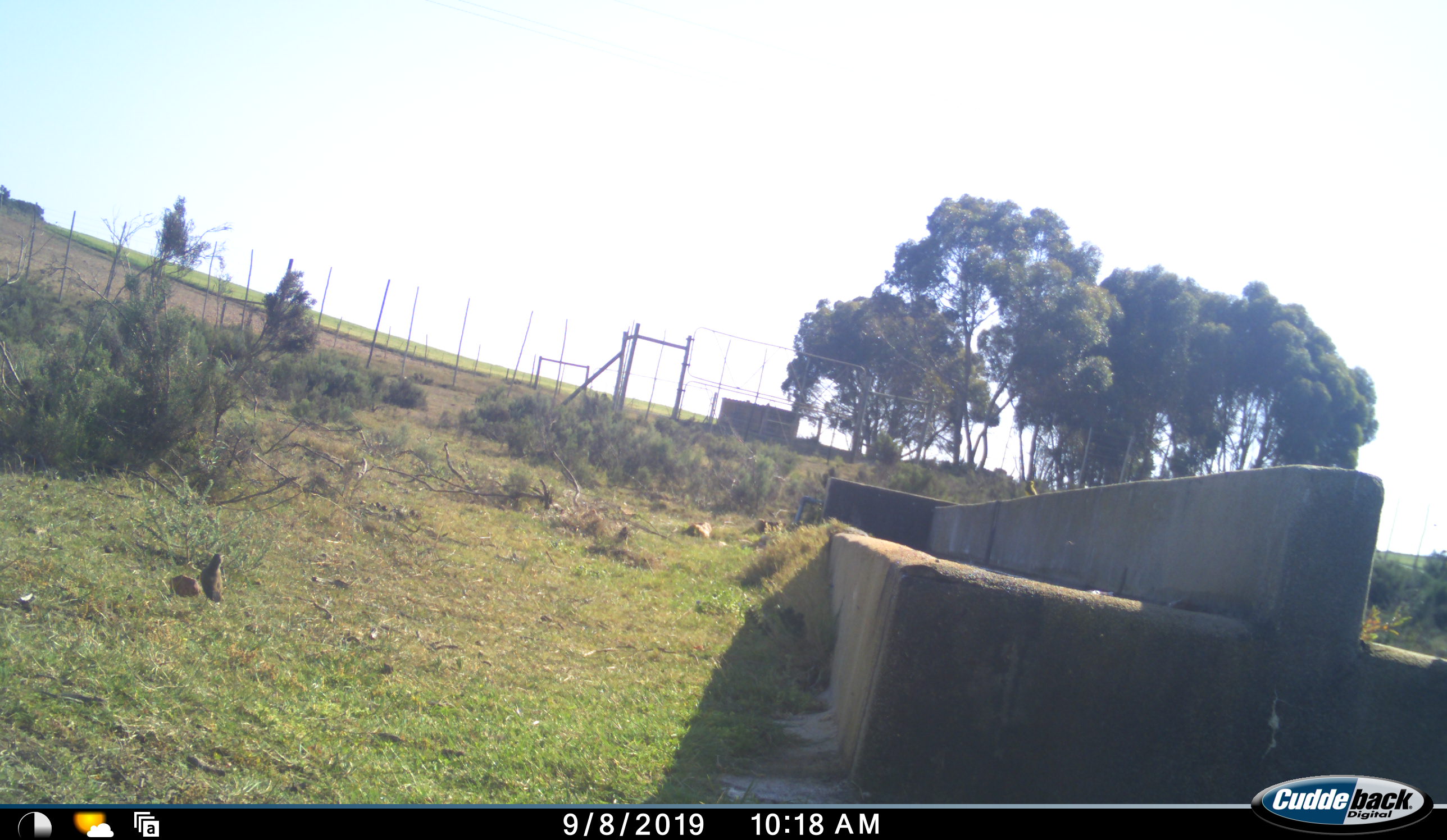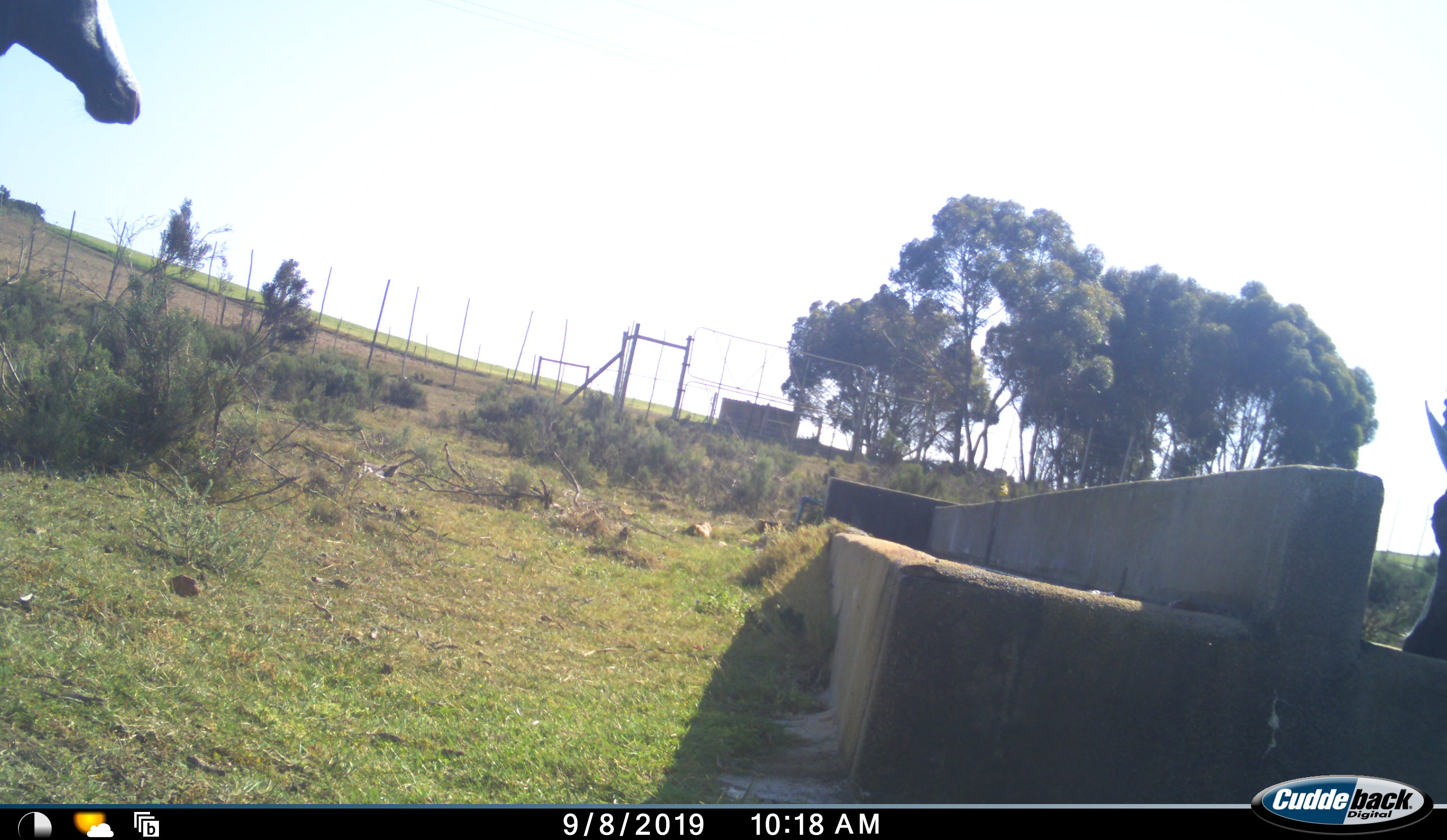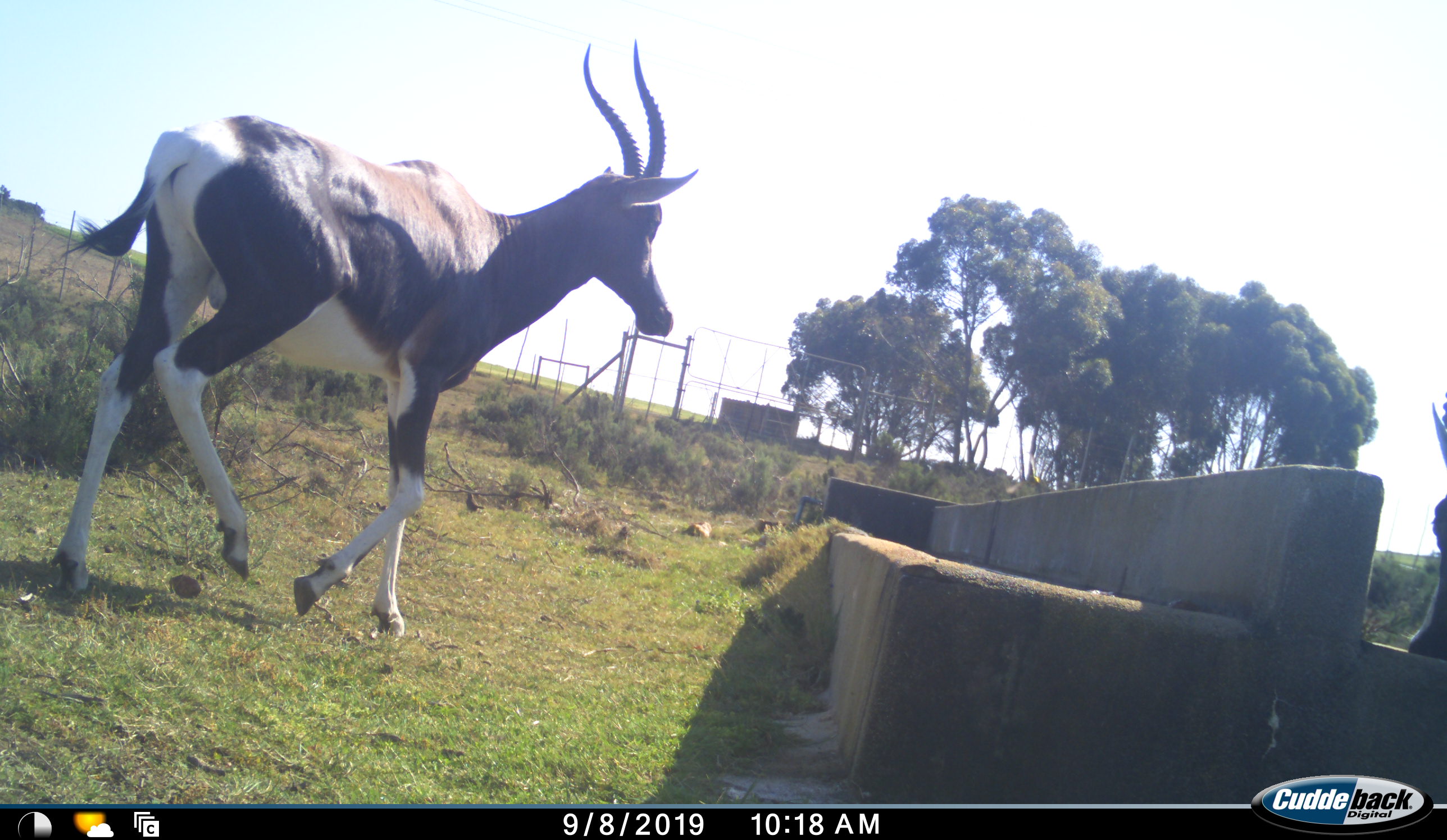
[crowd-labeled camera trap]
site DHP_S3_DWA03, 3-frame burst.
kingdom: Animalia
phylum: Chordata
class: Mammalia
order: Artiodactyla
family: Bovidae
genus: Damaliscus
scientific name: Damaliscus pygargus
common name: bontebok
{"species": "bontebok (Damaliscus pygargus)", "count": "2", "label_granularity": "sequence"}